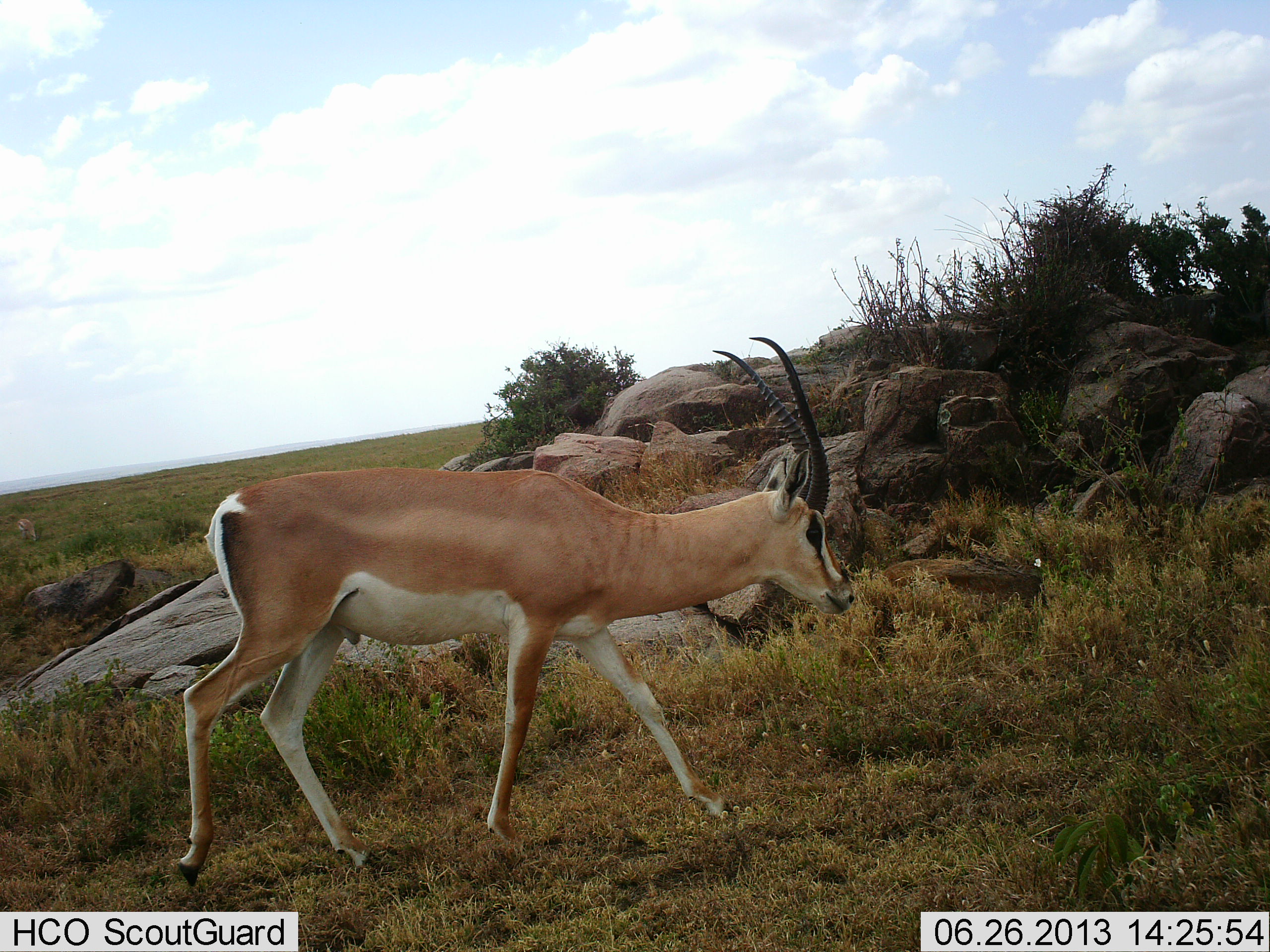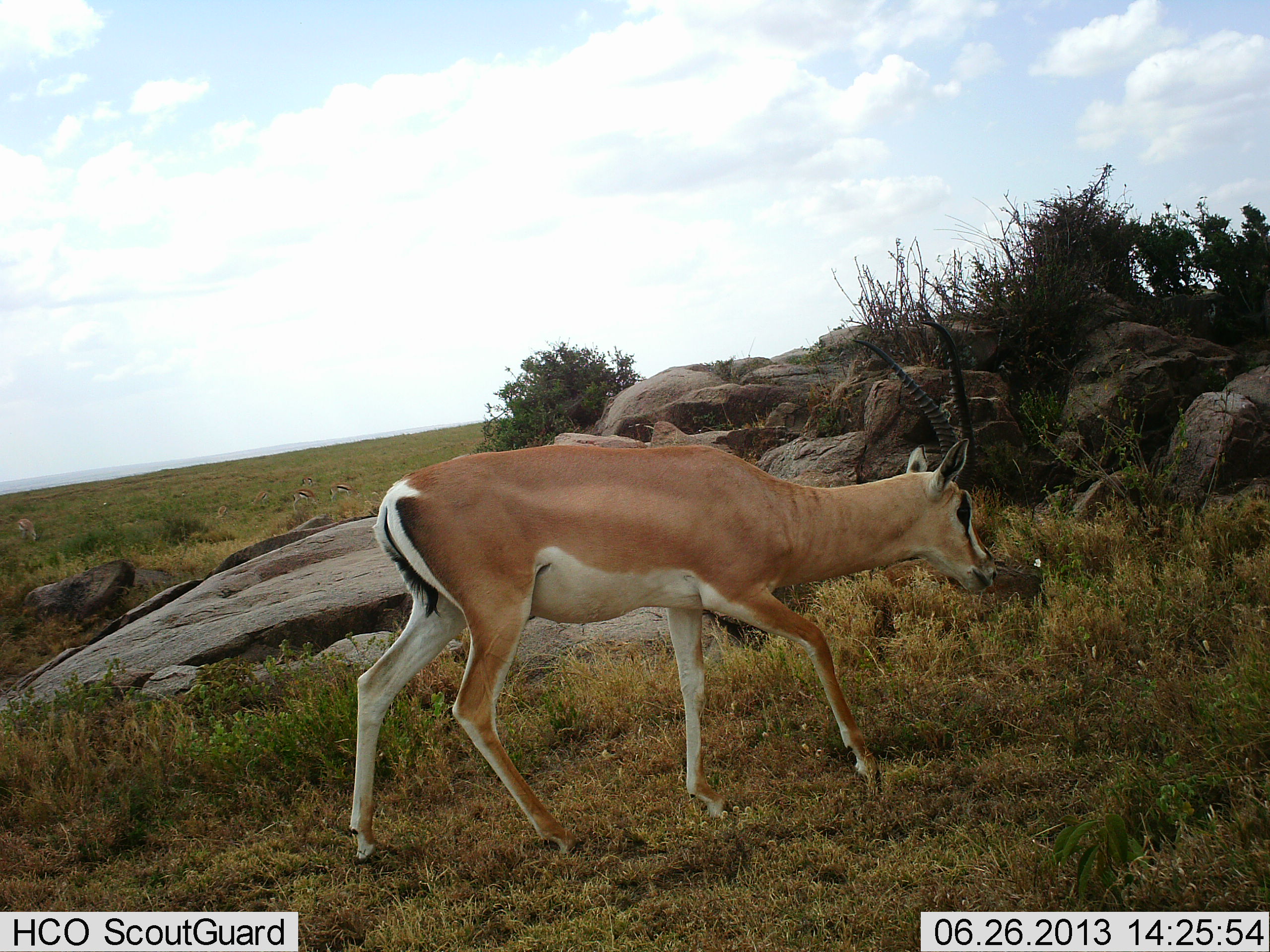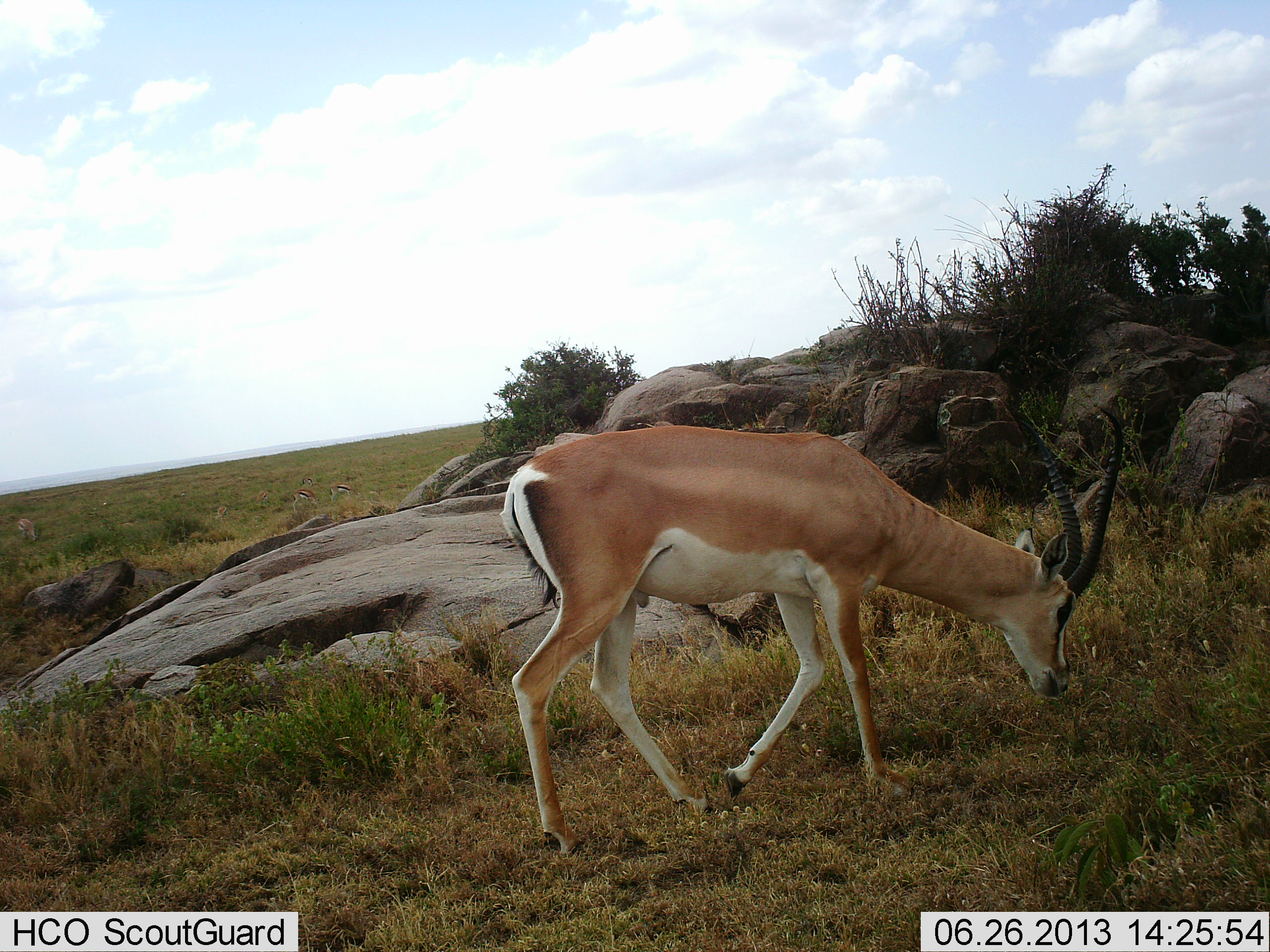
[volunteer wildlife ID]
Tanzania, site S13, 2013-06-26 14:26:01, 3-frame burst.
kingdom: Animalia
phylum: Chordata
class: Mammalia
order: Artiodactyla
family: Bovidae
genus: Nanger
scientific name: Nanger granti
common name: grant's gazelle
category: gazellegrants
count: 1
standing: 10%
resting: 0%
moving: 90%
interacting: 0%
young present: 0%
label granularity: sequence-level